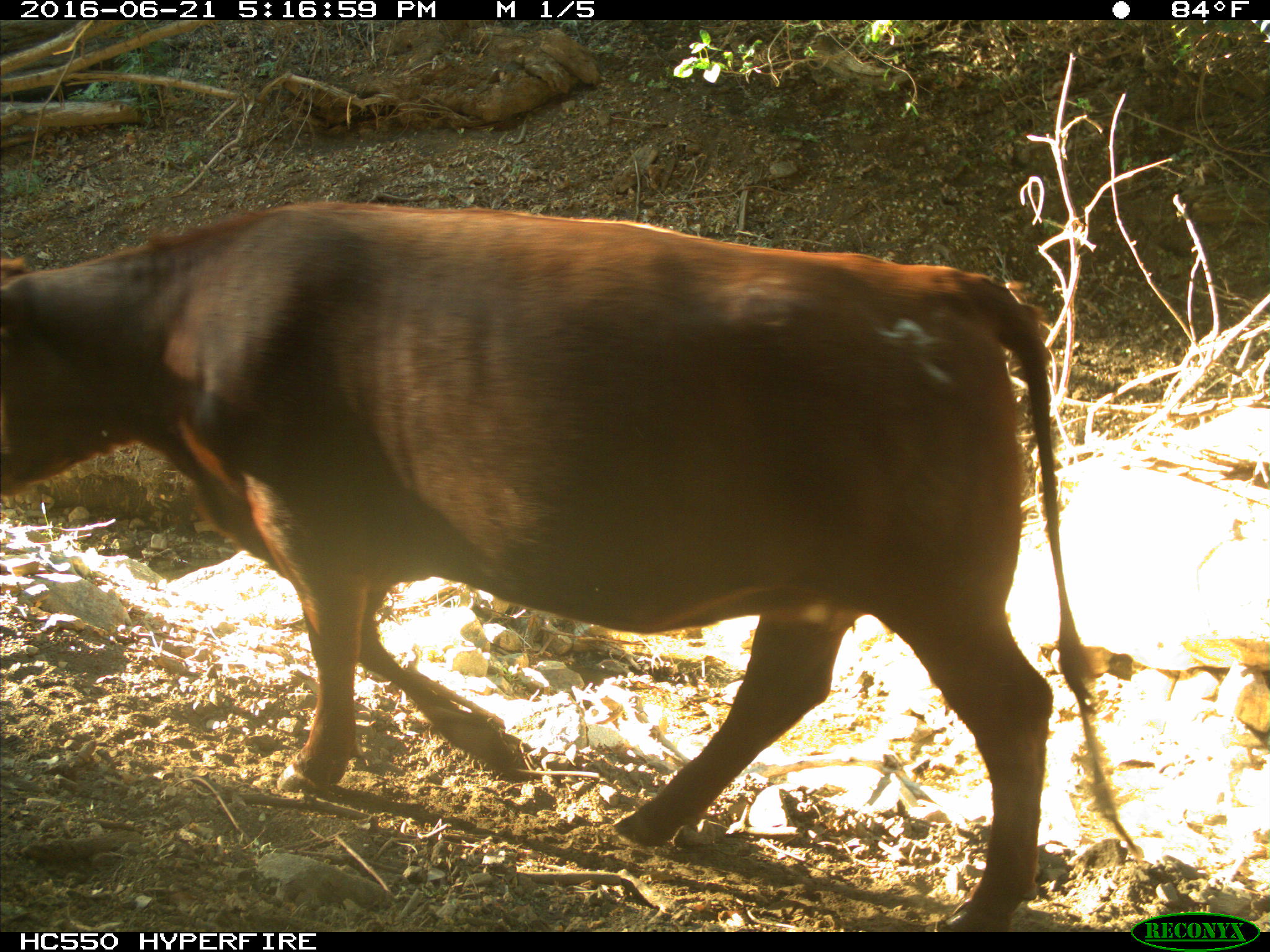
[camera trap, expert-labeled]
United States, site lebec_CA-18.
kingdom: Animalia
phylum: Chordata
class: Mammalia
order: Artiodactyla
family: Bovidae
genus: Bos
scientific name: Bos taurus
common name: domestic cow